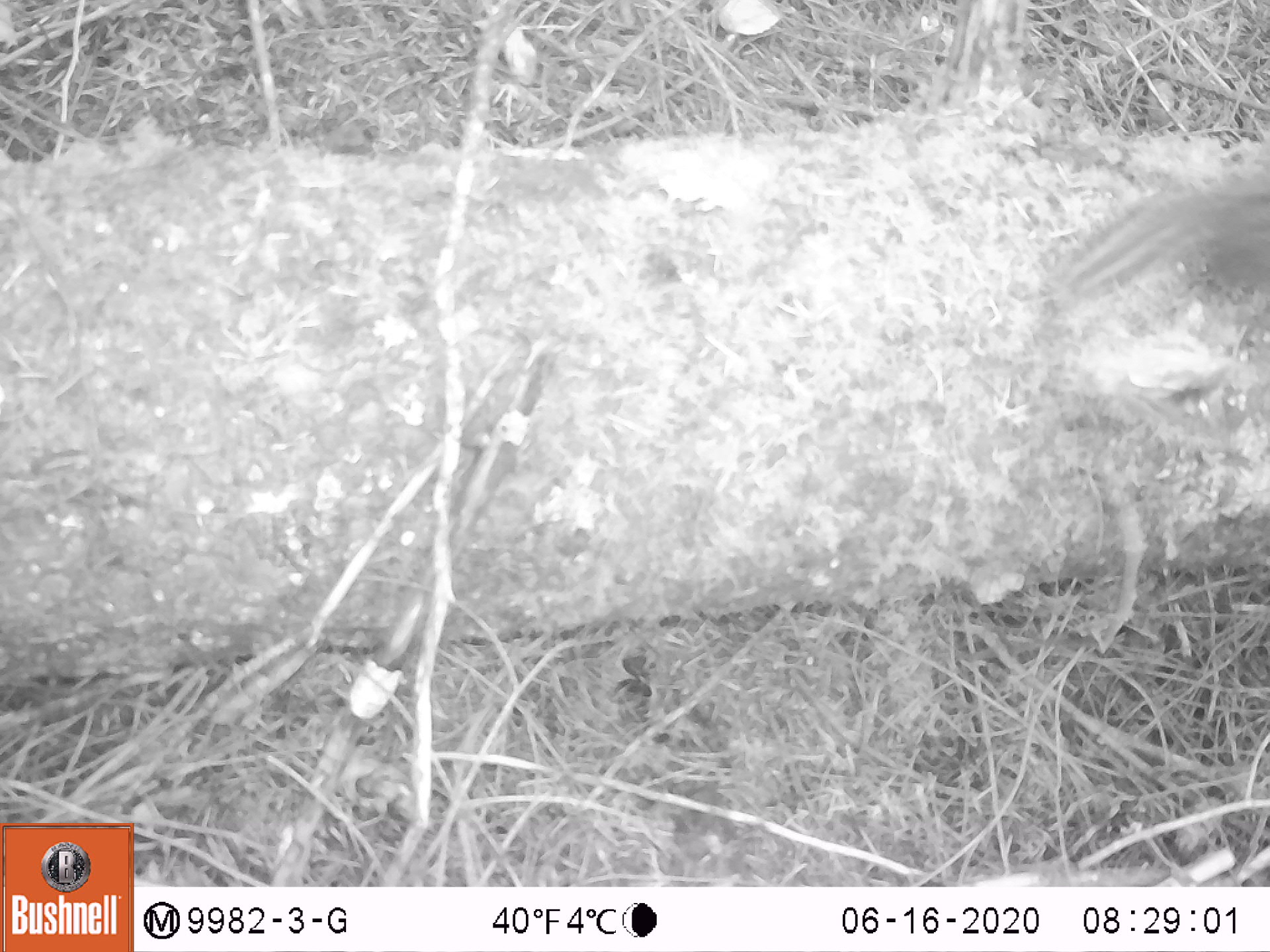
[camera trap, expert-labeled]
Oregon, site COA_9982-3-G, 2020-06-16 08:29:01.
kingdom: Animalia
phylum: Chordata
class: Mammalia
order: Rodentia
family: Sciuridae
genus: Neotamias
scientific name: Neotamias townsendii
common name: townsend's chipmunk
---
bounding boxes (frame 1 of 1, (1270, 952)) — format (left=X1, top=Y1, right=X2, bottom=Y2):
townsend's chipmunk: (left=1046, top=166, right=1266, bottom=325)